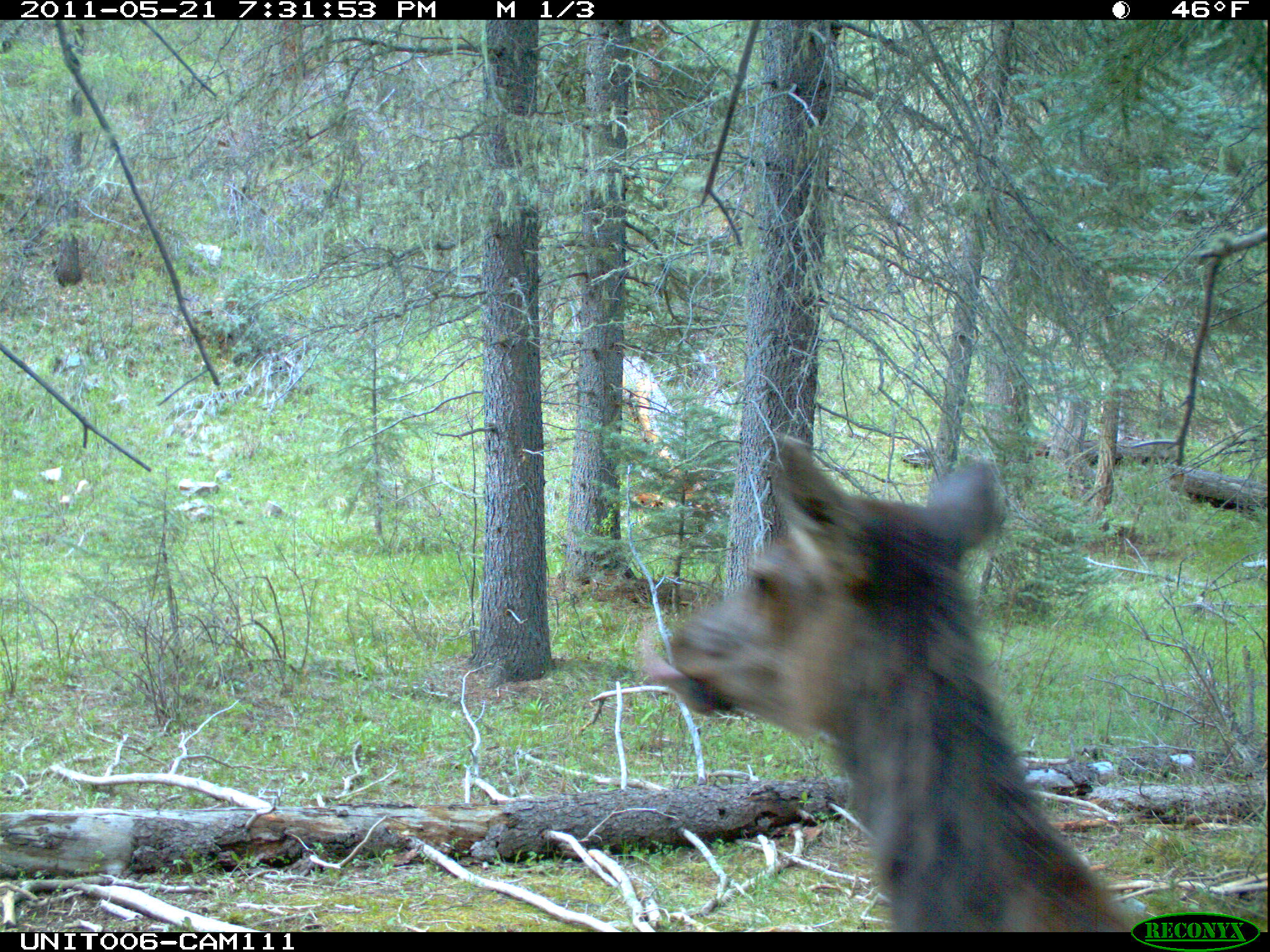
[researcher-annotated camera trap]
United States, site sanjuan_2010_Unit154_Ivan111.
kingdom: Animalia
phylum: Chordata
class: Mammalia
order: Artiodactyla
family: Cervidae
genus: Cervus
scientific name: Cervus elaphus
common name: red deer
Cervus elaphus (red deer).